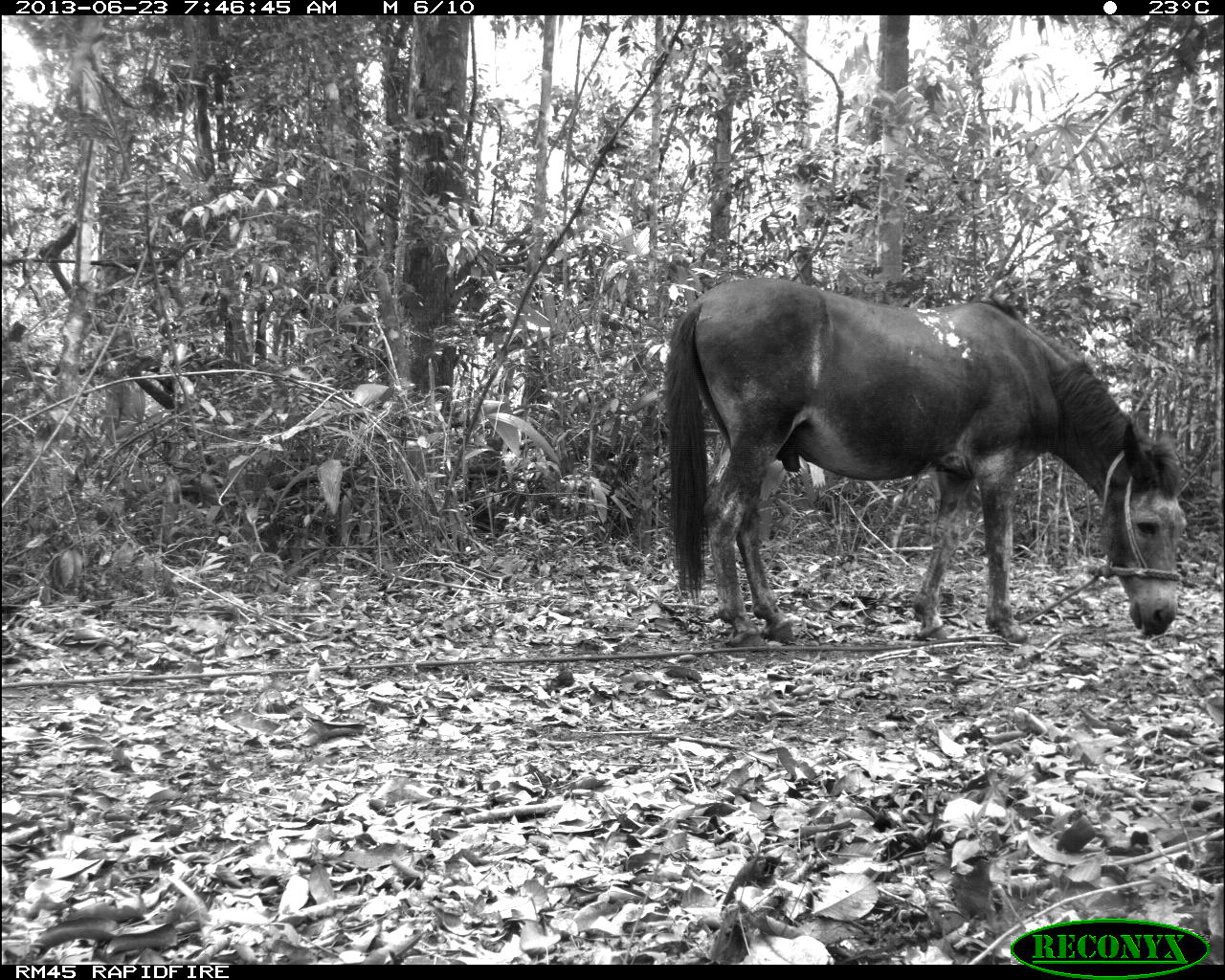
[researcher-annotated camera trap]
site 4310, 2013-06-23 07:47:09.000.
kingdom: Animalia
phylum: Chordata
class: Mammalia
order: Perissodactyla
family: Equidae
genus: Equus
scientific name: Equus ferus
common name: wild horse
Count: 1.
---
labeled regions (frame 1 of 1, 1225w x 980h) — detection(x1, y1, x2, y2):
equus ferus: detection(658, 275, 1189, 651)